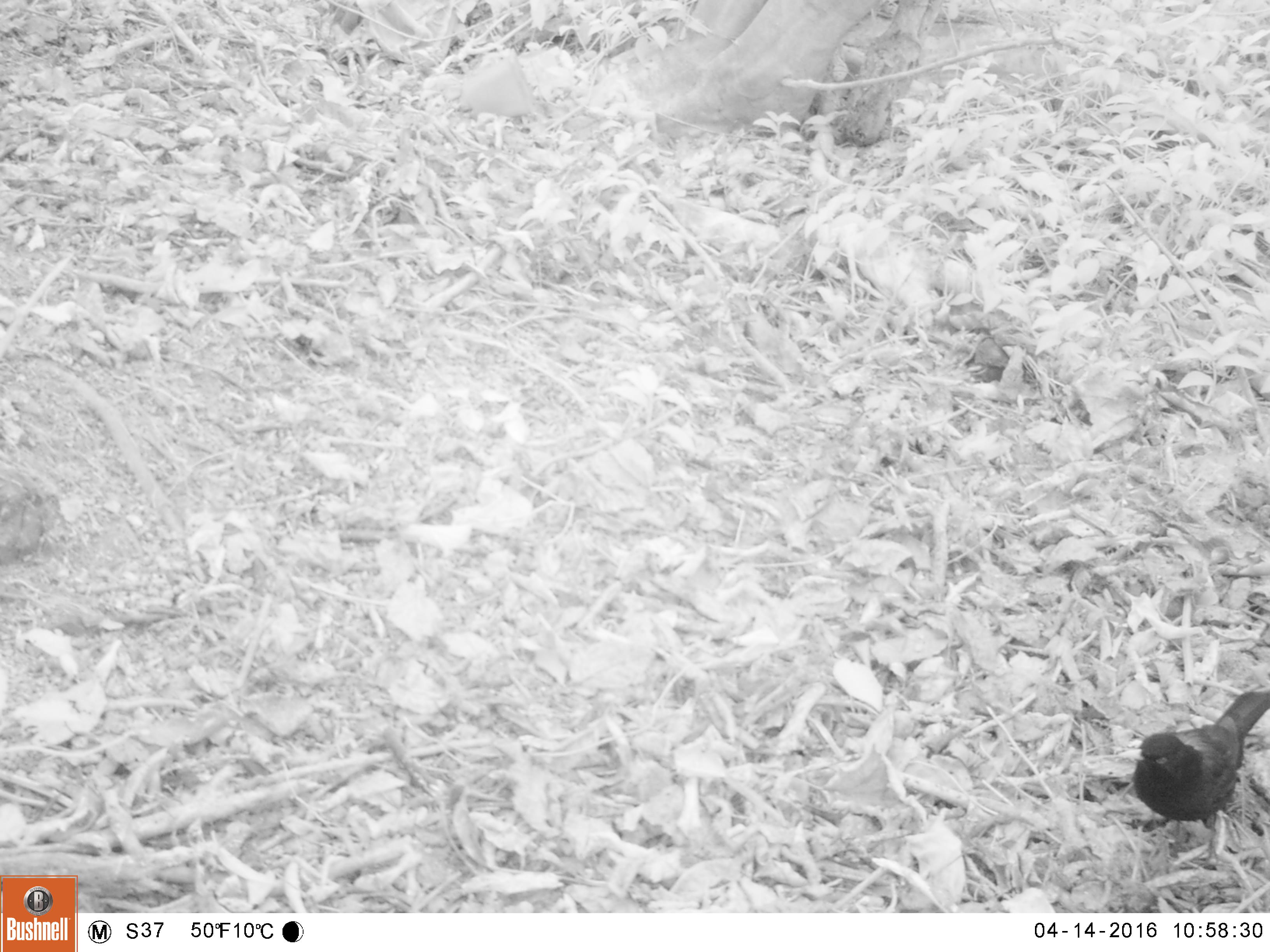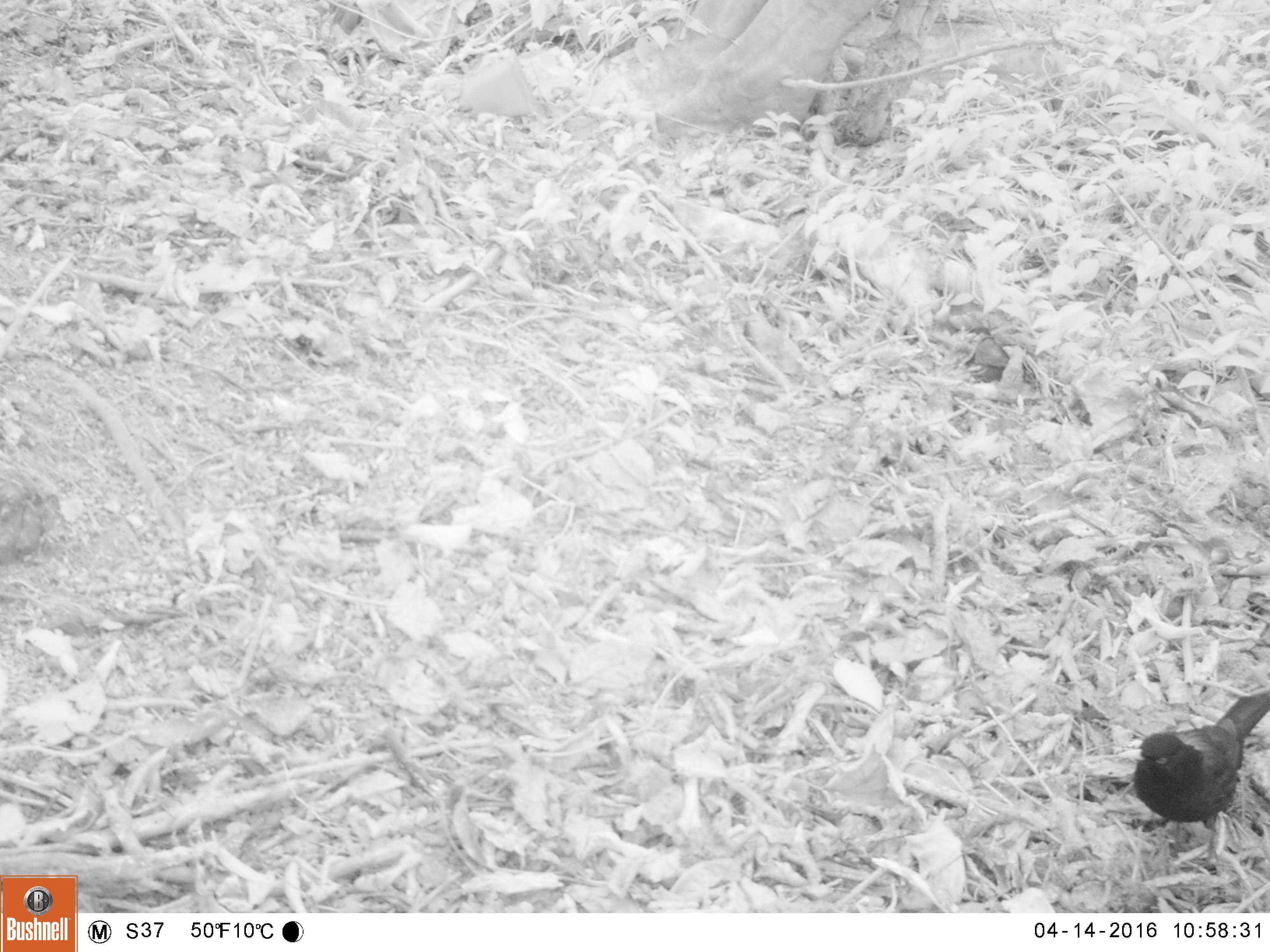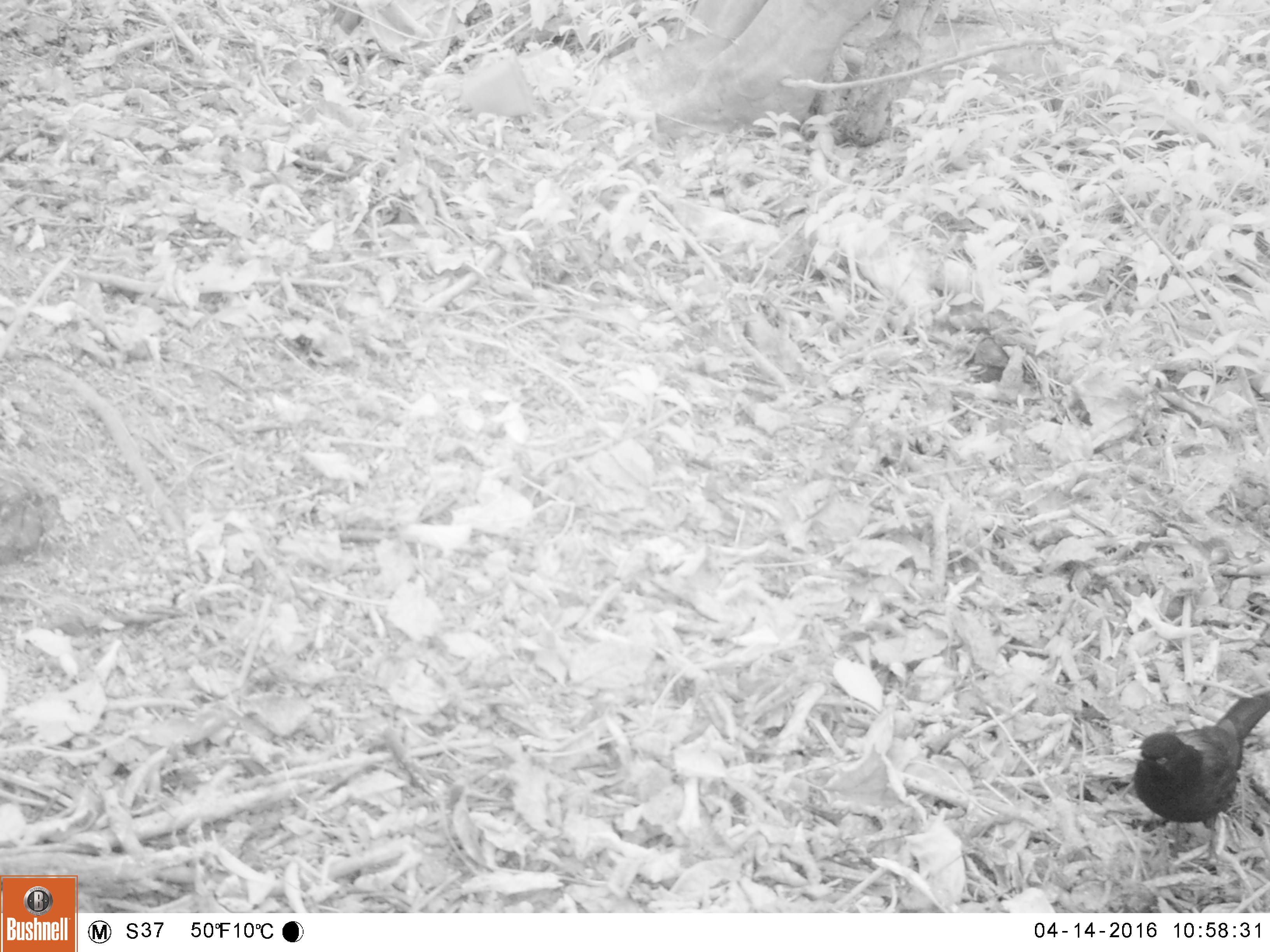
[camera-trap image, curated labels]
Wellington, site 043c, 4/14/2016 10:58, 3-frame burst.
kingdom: Animalia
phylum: Chordata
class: Aves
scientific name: Aves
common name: bird